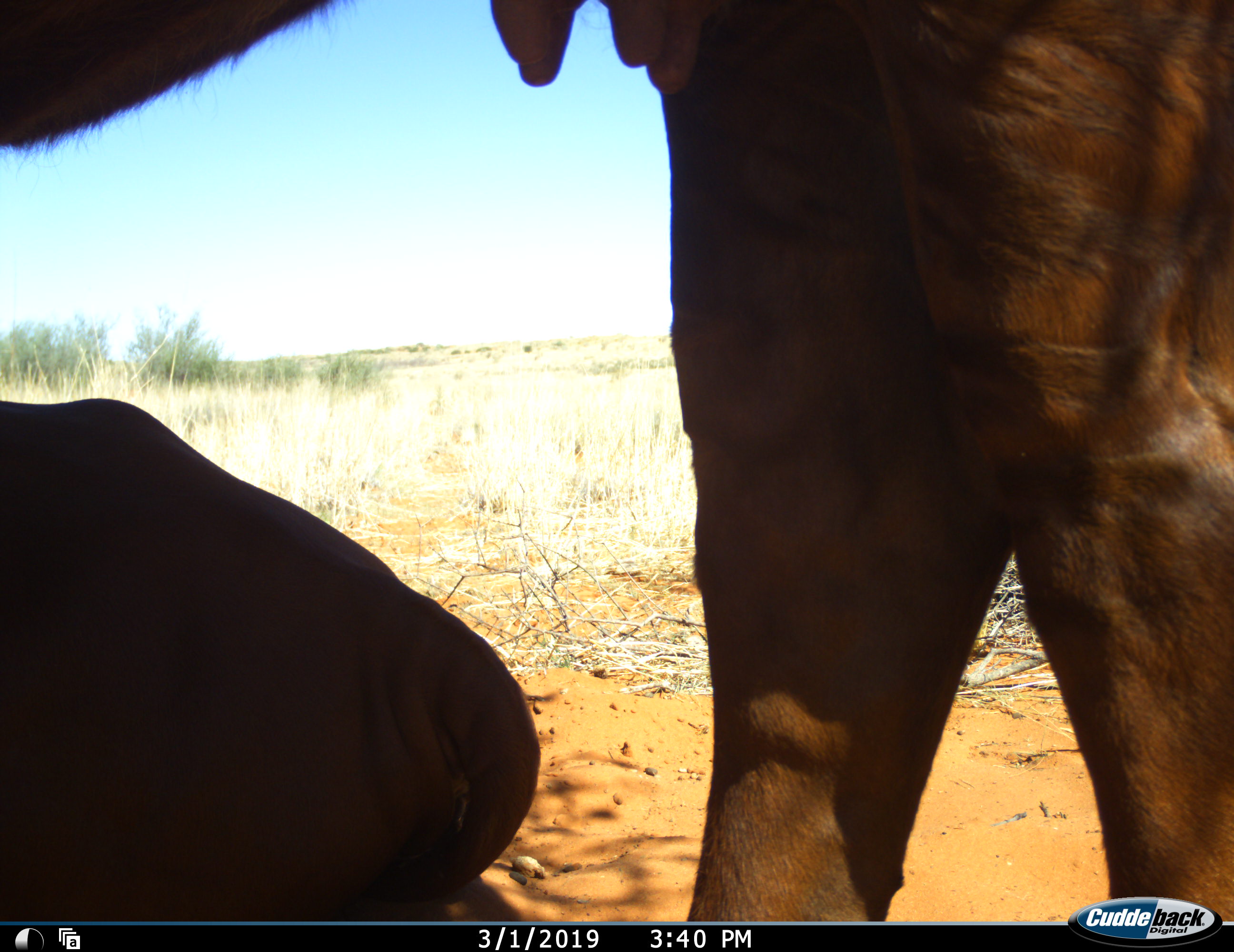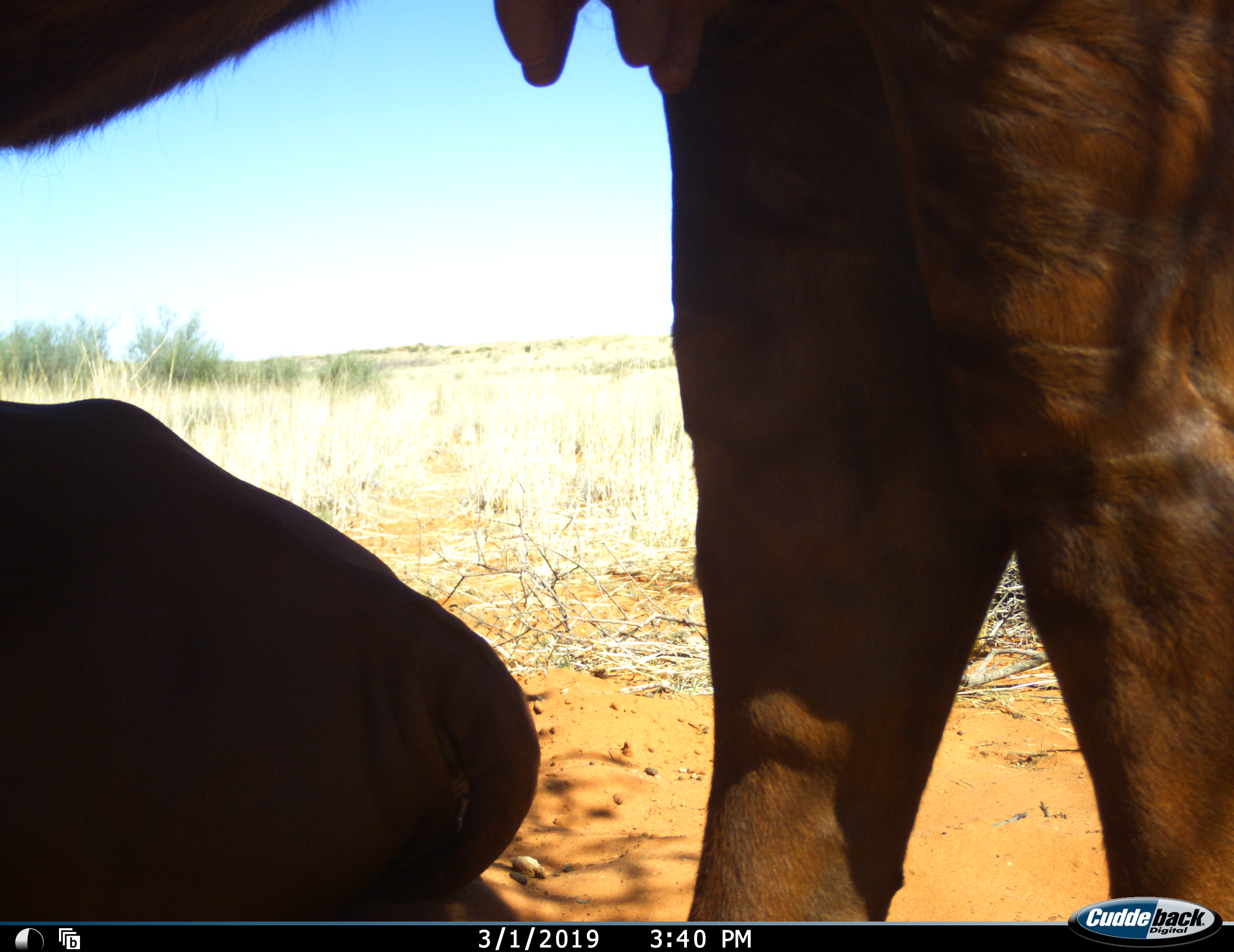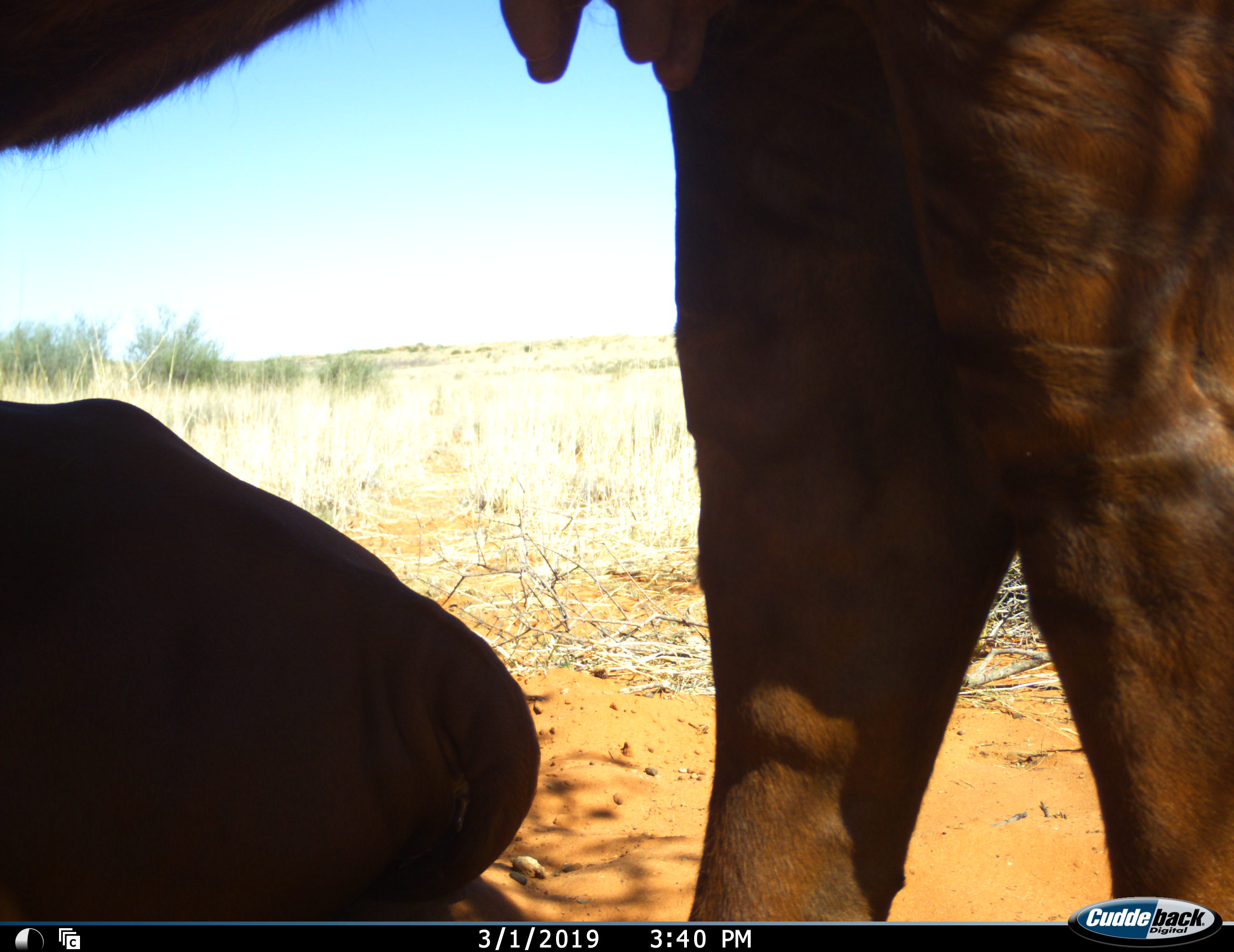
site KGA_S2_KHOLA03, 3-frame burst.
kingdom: Animalia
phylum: Chordata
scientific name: Vertebrata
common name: domestic animal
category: domesticanimal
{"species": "domesticanimal (domestic animal) (Vertebrata)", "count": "2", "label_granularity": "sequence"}